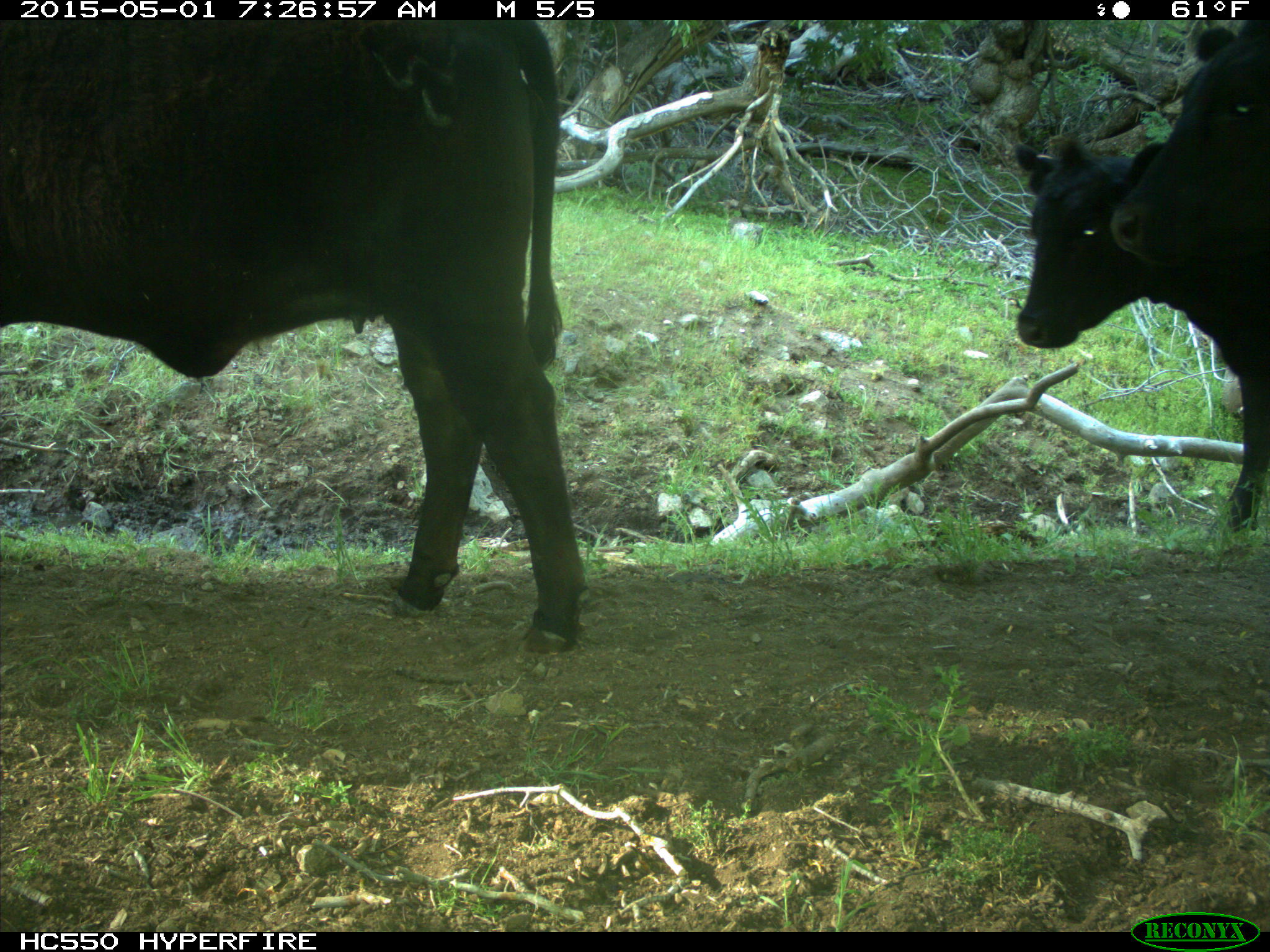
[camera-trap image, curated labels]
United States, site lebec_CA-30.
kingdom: Animalia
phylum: Chordata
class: Mammalia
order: Artiodactyla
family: Bovidae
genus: Bos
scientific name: Bos taurus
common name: domestic cow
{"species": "Bos taurus (domestic cow)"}